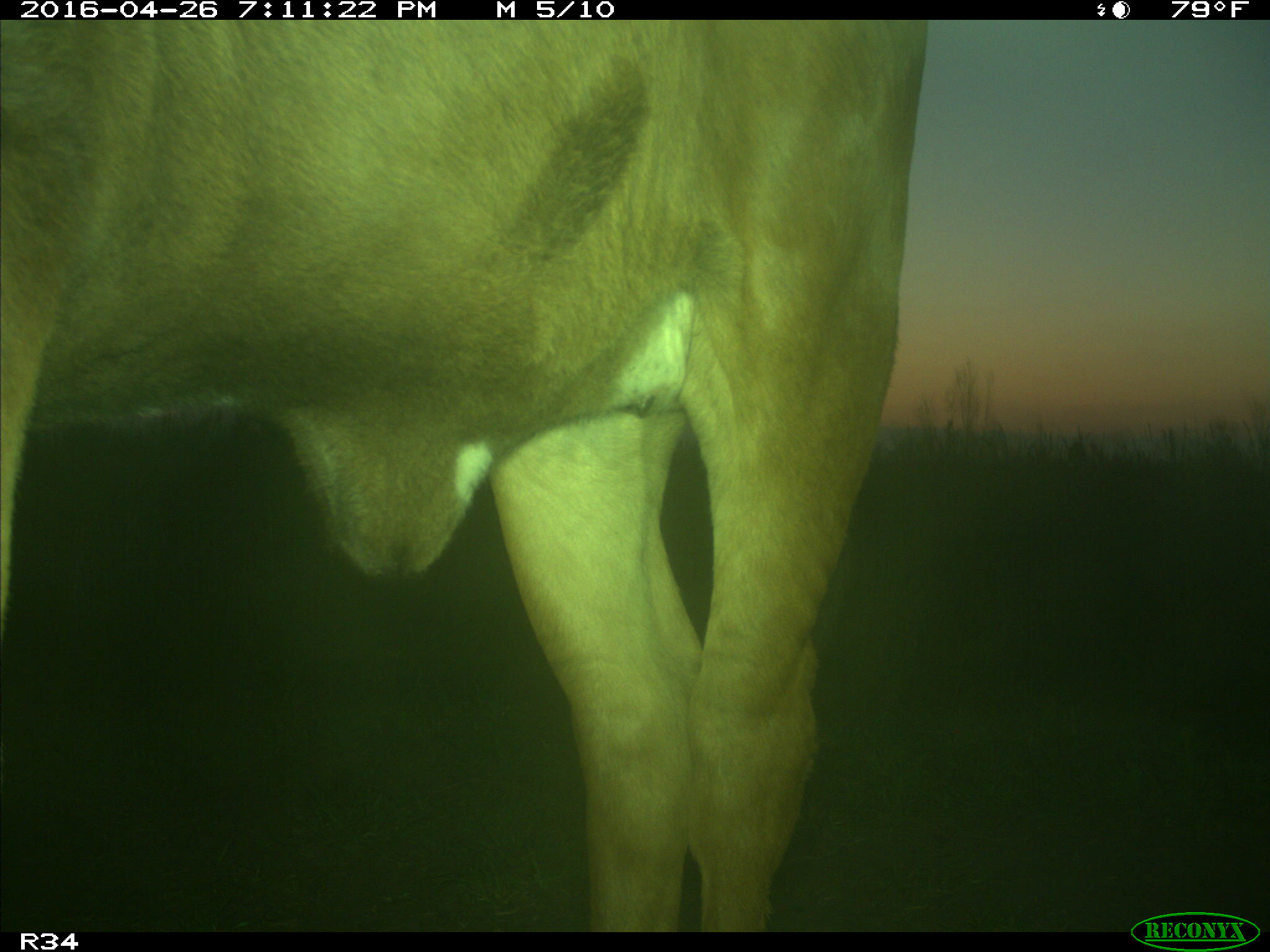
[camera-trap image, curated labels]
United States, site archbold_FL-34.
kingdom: Animalia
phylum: Chordata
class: Mammalia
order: Artiodactyla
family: Bovidae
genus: Bos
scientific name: Bos taurus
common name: domestic cow